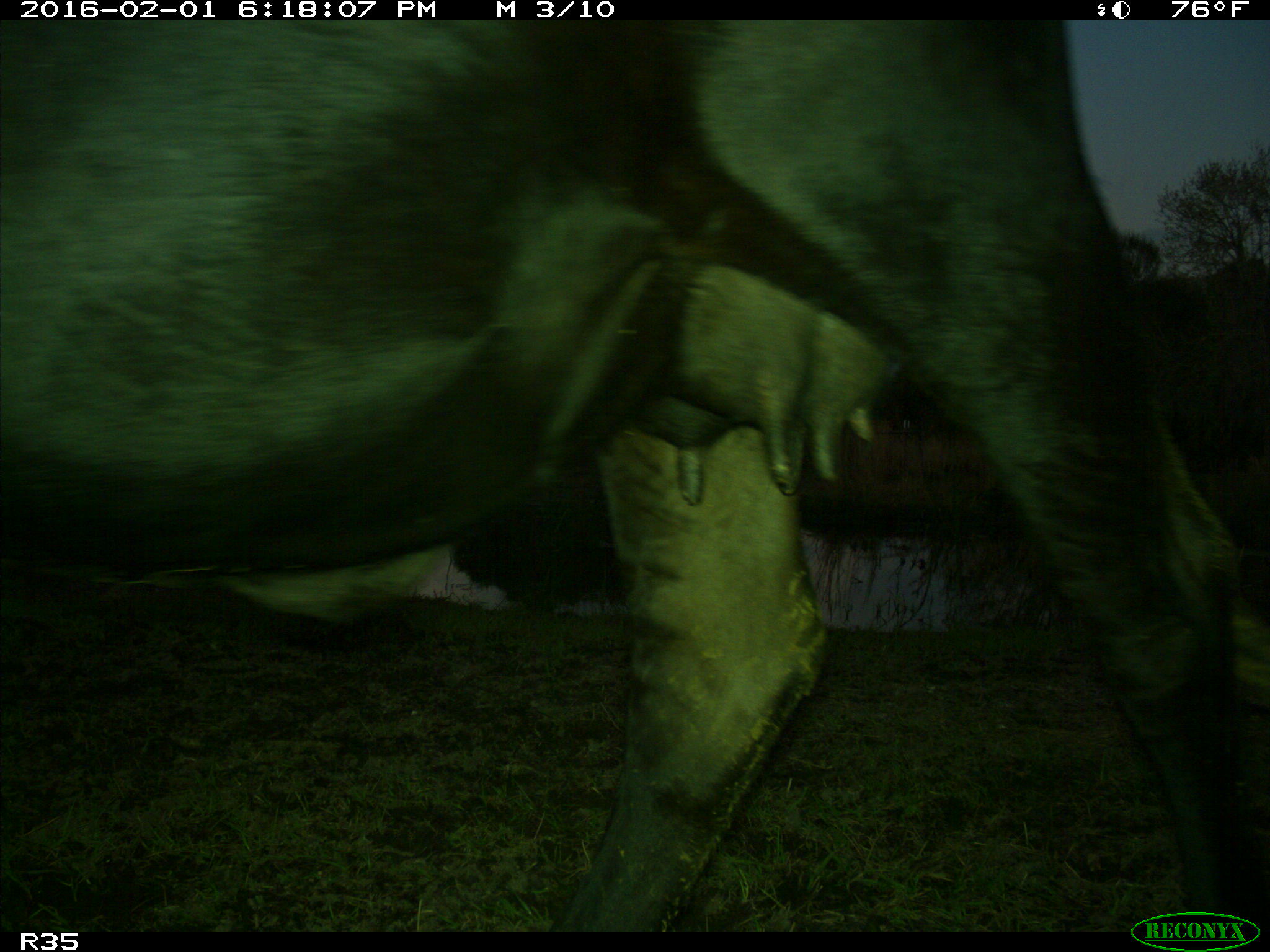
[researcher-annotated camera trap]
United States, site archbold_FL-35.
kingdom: Animalia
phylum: Chordata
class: Mammalia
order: Artiodactyla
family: Bovidae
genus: Bos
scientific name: Bos taurus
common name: domestic cow